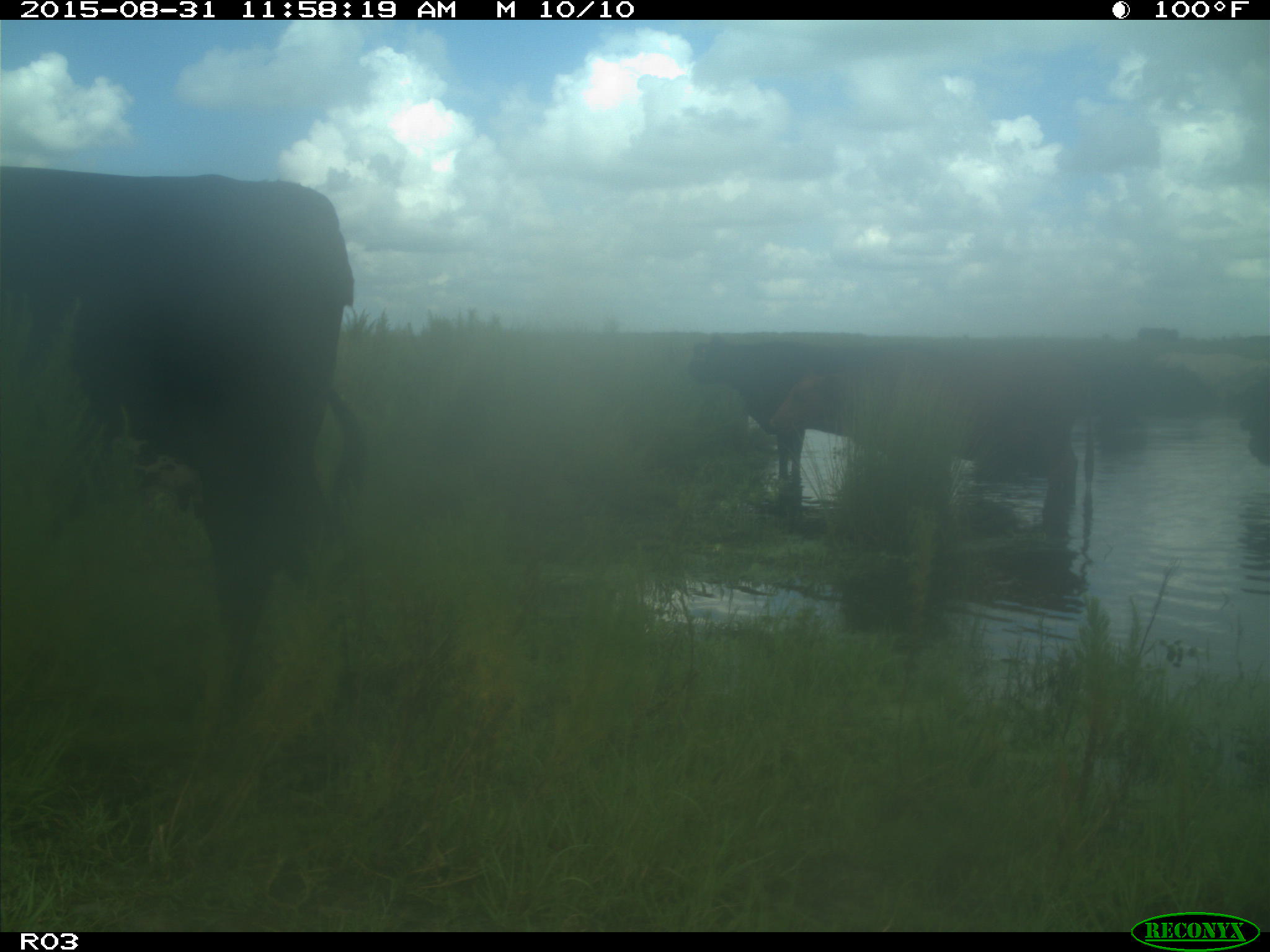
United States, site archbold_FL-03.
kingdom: Animalia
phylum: Chordata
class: Mammalia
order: Artiodactyla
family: Bovidae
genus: Bos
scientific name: Bos taurus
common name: domestic cow